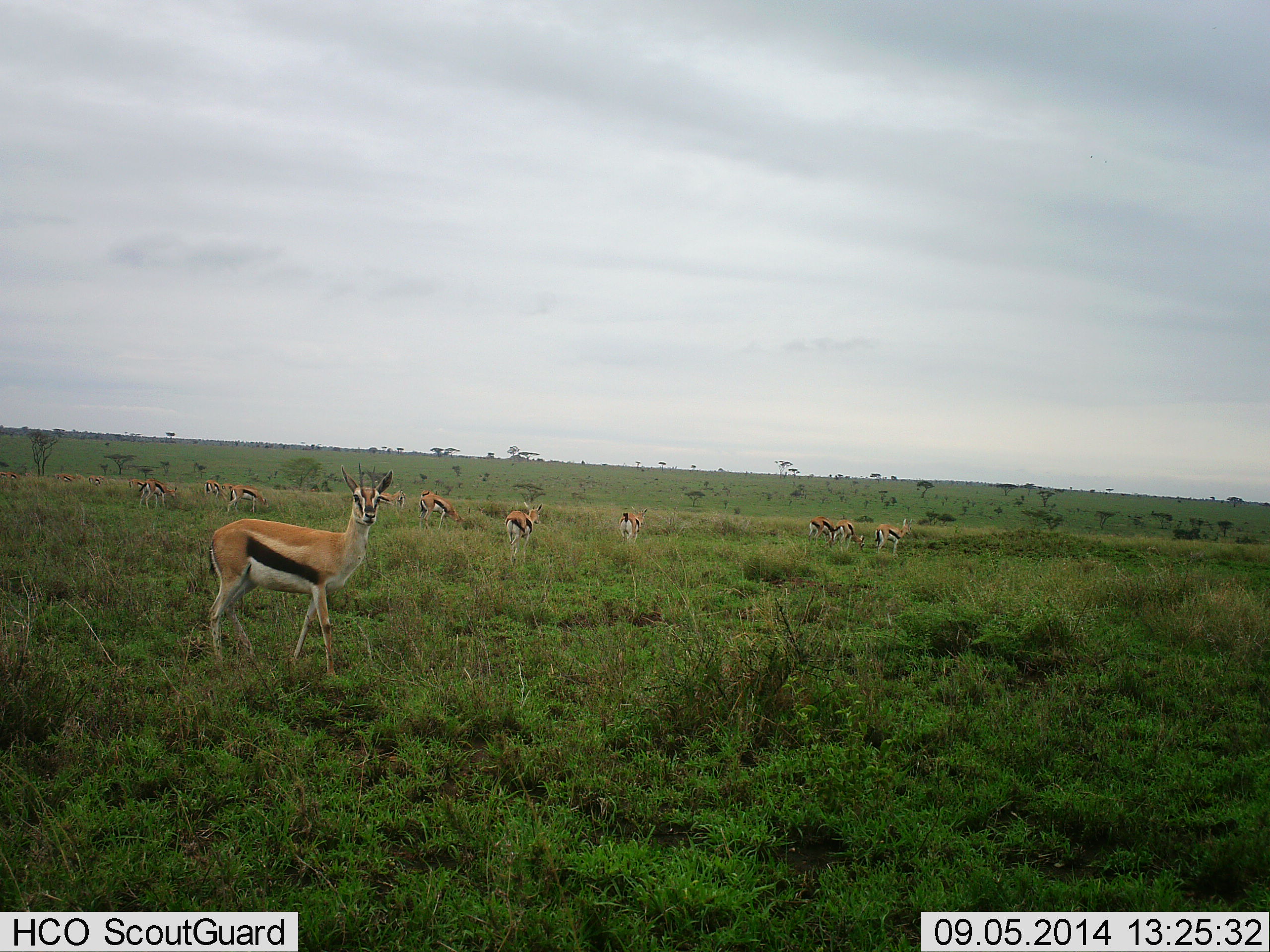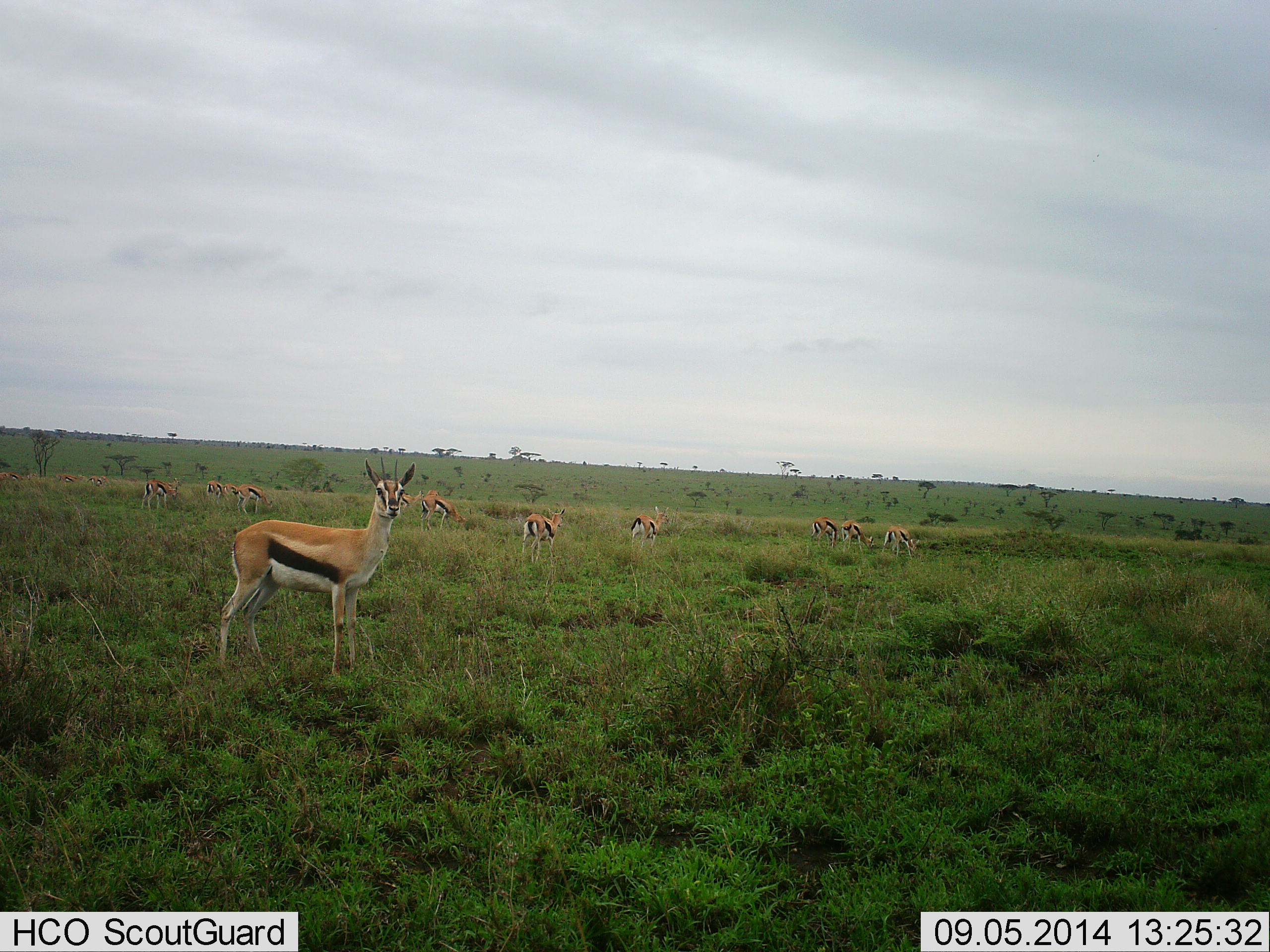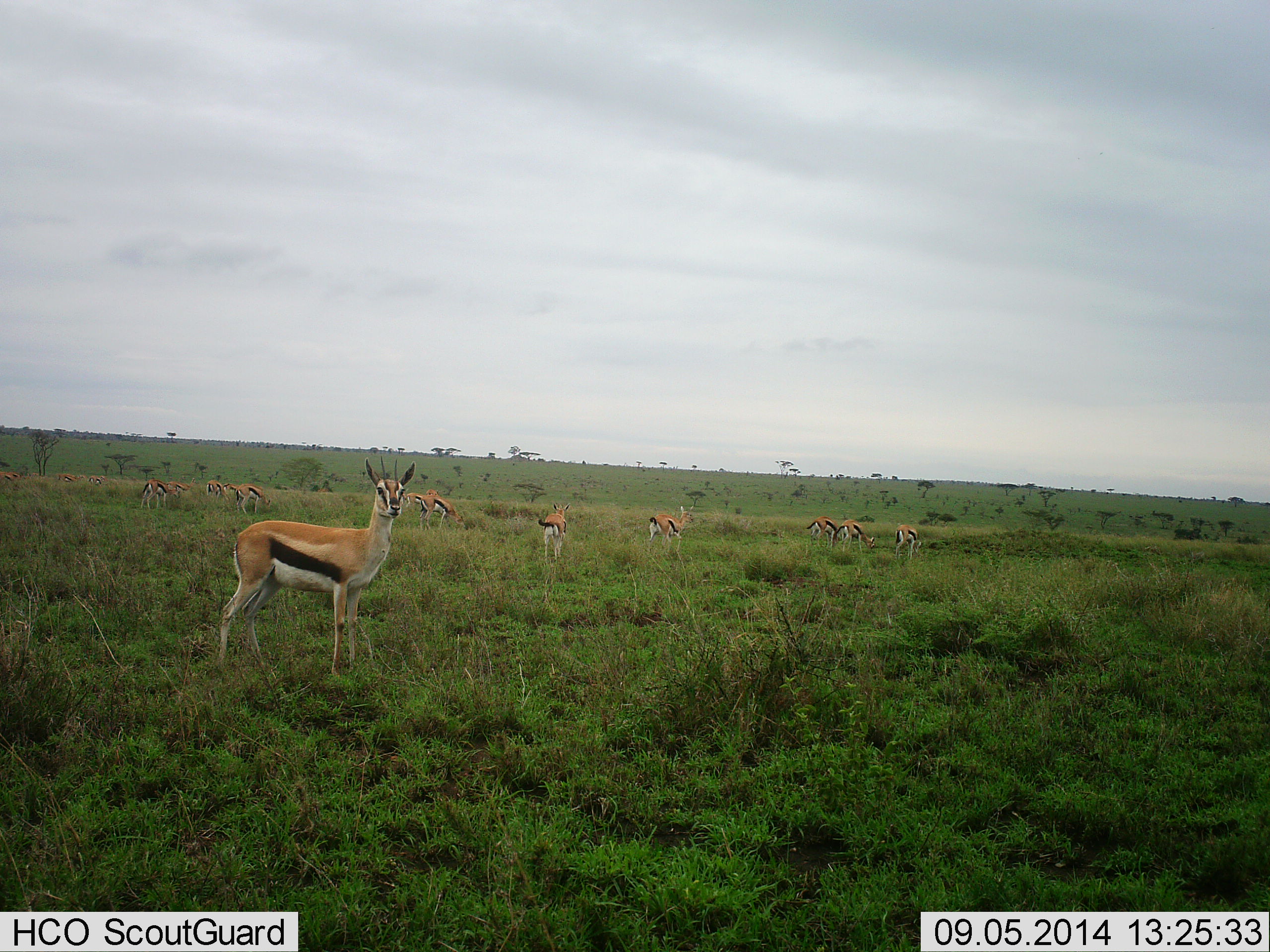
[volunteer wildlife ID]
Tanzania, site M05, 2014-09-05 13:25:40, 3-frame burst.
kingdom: Animalia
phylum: Chordata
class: Mammalia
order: Artiodactyla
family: Bovidae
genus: Eudorcas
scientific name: Eudorcas thomsonii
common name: thomson's gazelle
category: gazellethomsons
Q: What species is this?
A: Gazellethomsons (thomson's gazelle) (Eudorcas thomsonii).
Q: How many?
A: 11-50.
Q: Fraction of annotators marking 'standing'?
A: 50%.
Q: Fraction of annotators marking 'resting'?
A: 20%.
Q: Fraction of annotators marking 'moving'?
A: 60%.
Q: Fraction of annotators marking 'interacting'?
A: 20%.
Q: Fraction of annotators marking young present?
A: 0%.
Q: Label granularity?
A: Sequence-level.